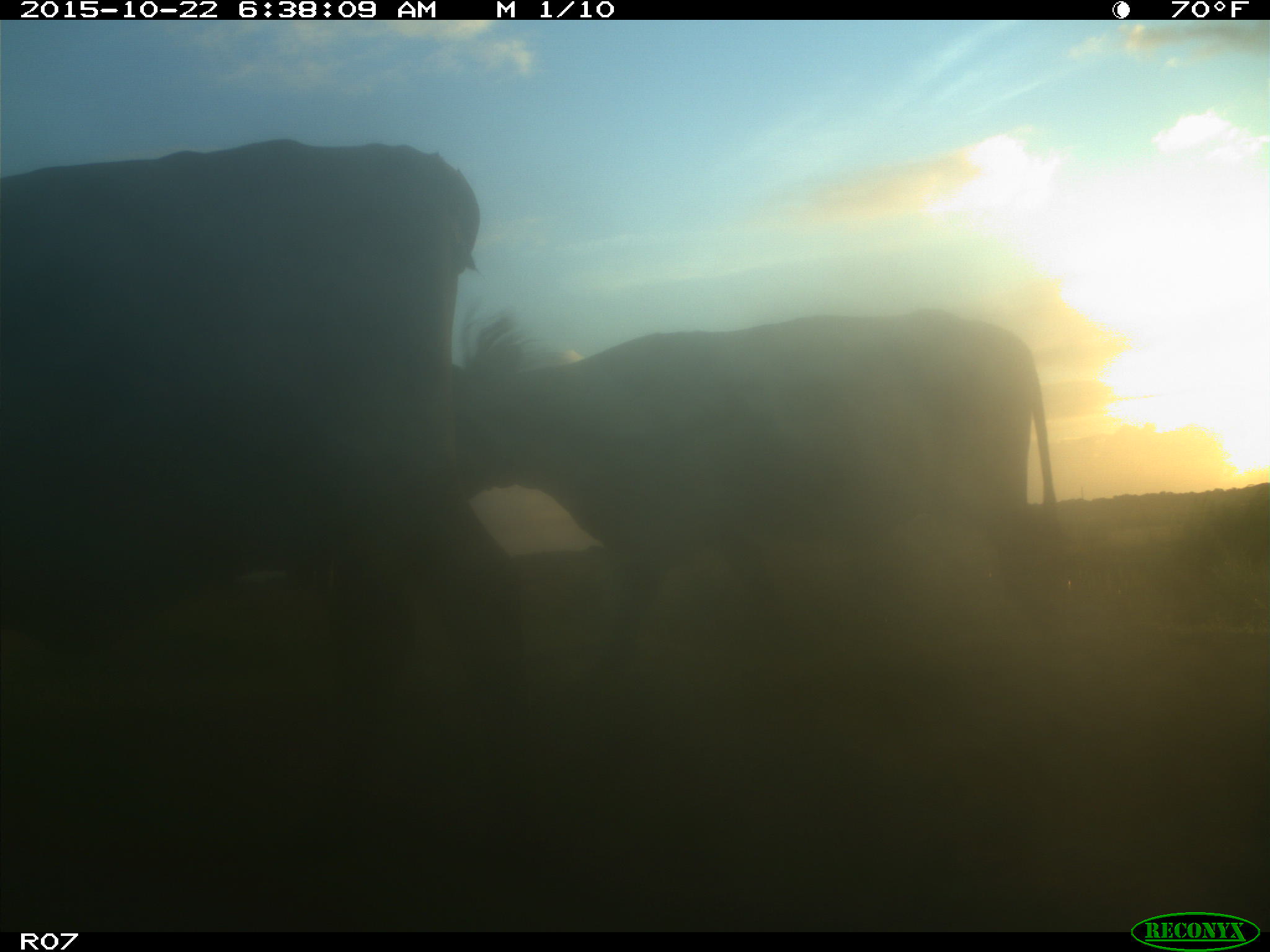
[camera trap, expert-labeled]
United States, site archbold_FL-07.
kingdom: Animalia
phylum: Chordata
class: Mammalia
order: Artiodactyla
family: Bovidae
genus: Bos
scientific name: Bos taurus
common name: domestic cow